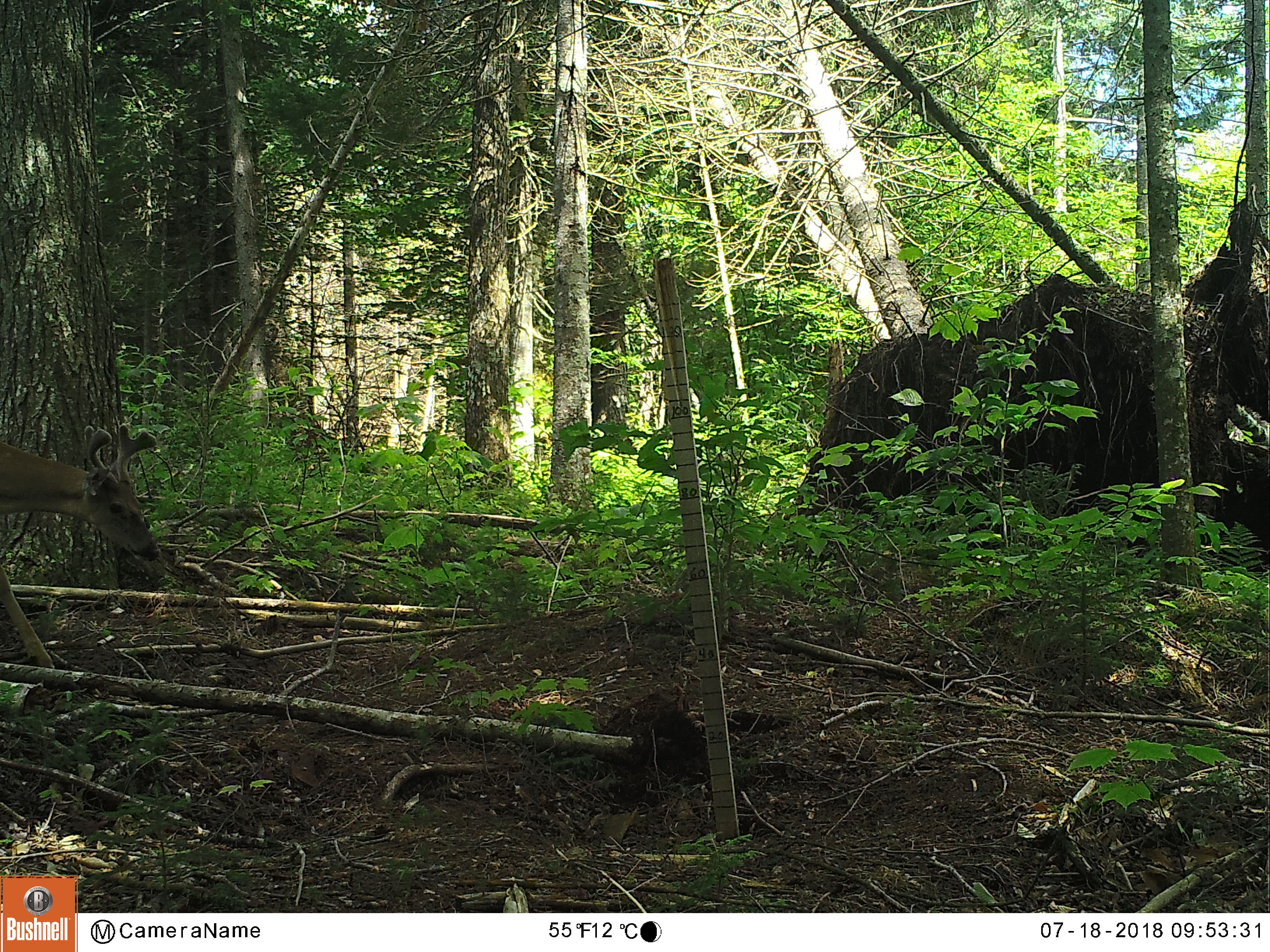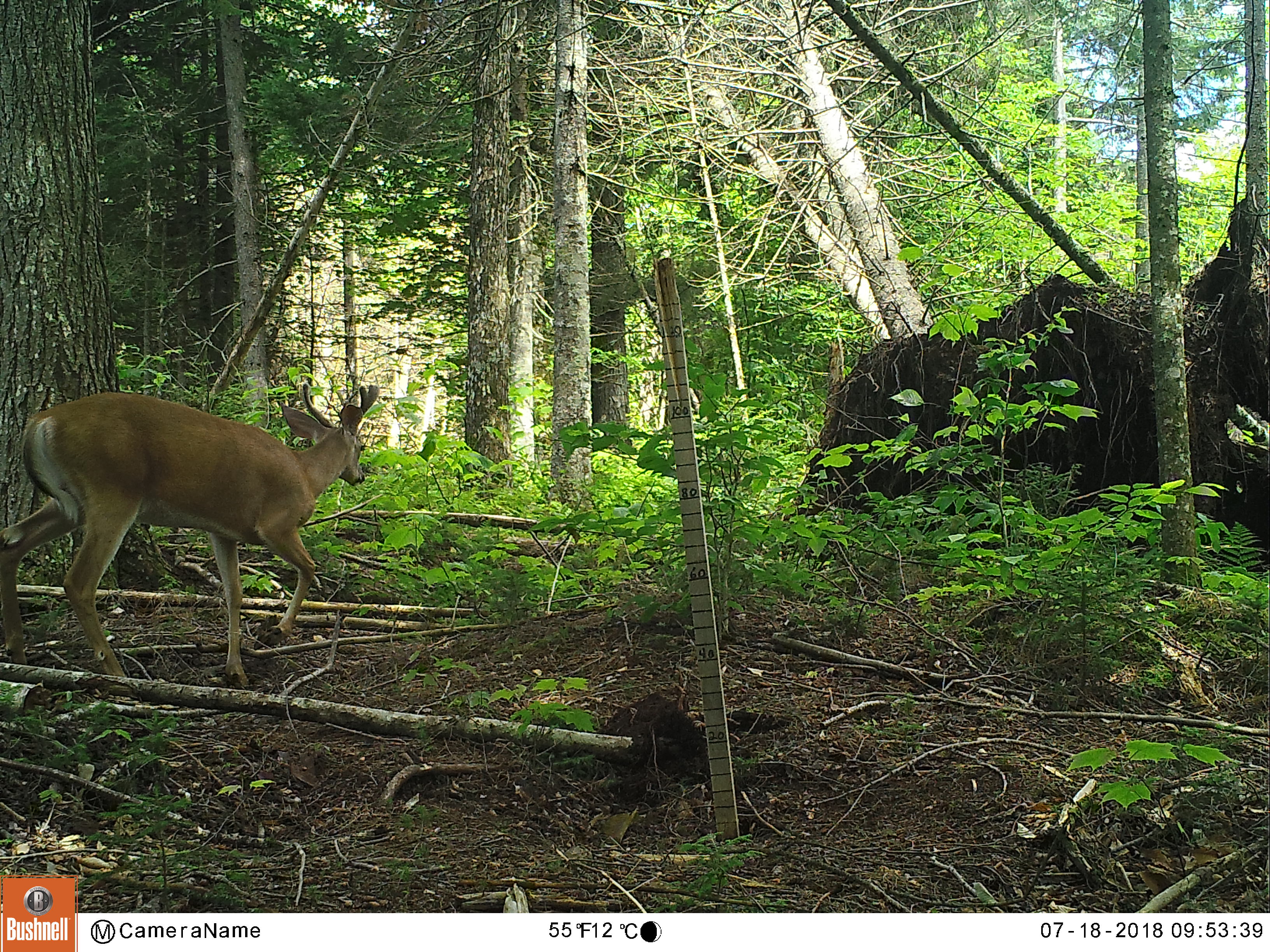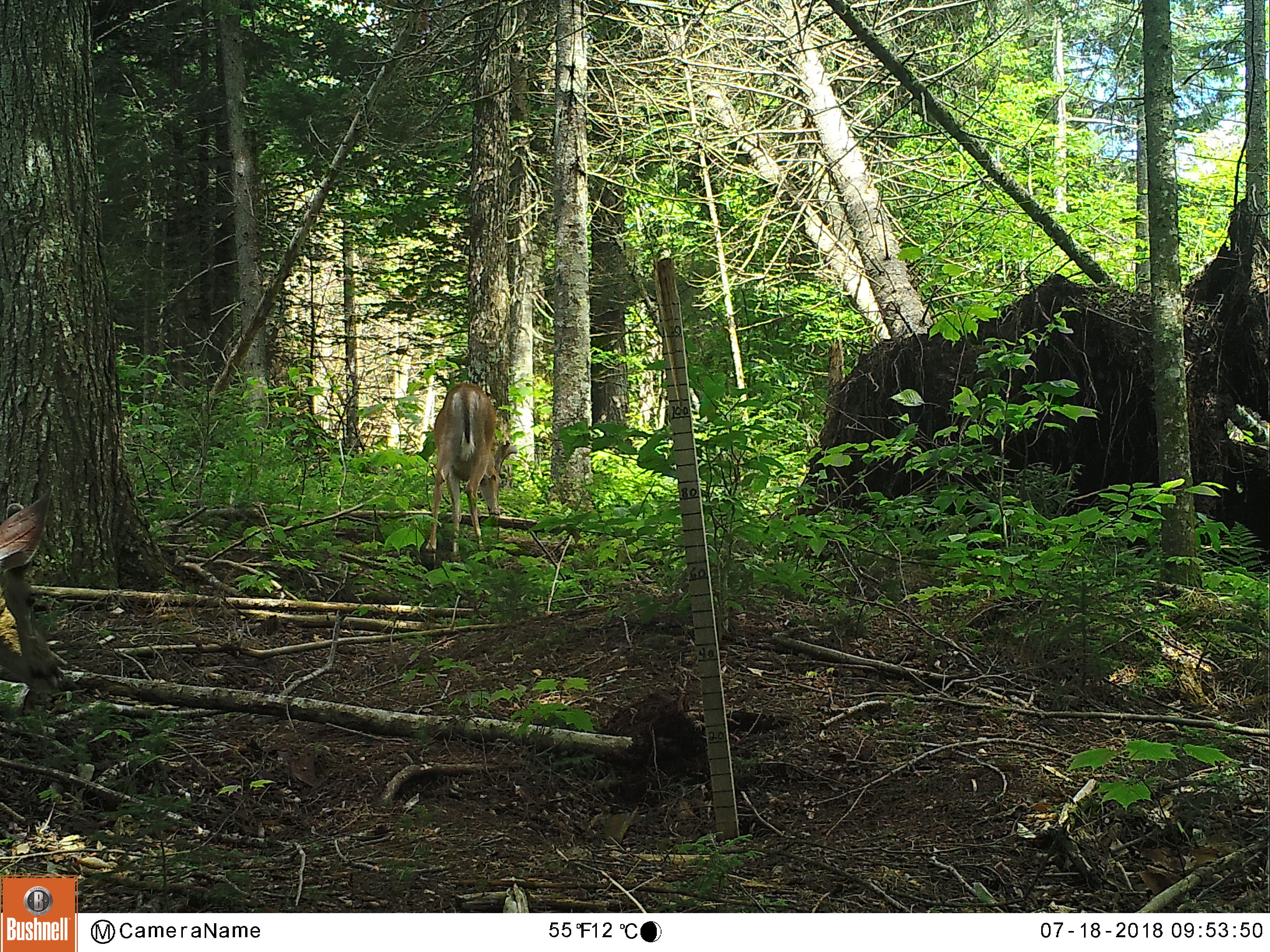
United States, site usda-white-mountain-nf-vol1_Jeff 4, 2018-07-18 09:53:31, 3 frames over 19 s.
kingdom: Animalia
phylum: Chordata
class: Mammalia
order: Artiodactyla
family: Cervidae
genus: Odocoileus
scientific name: Odocoileus virginianus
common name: white-tailed deer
White-tailed deer (Odocoileus virginianus).